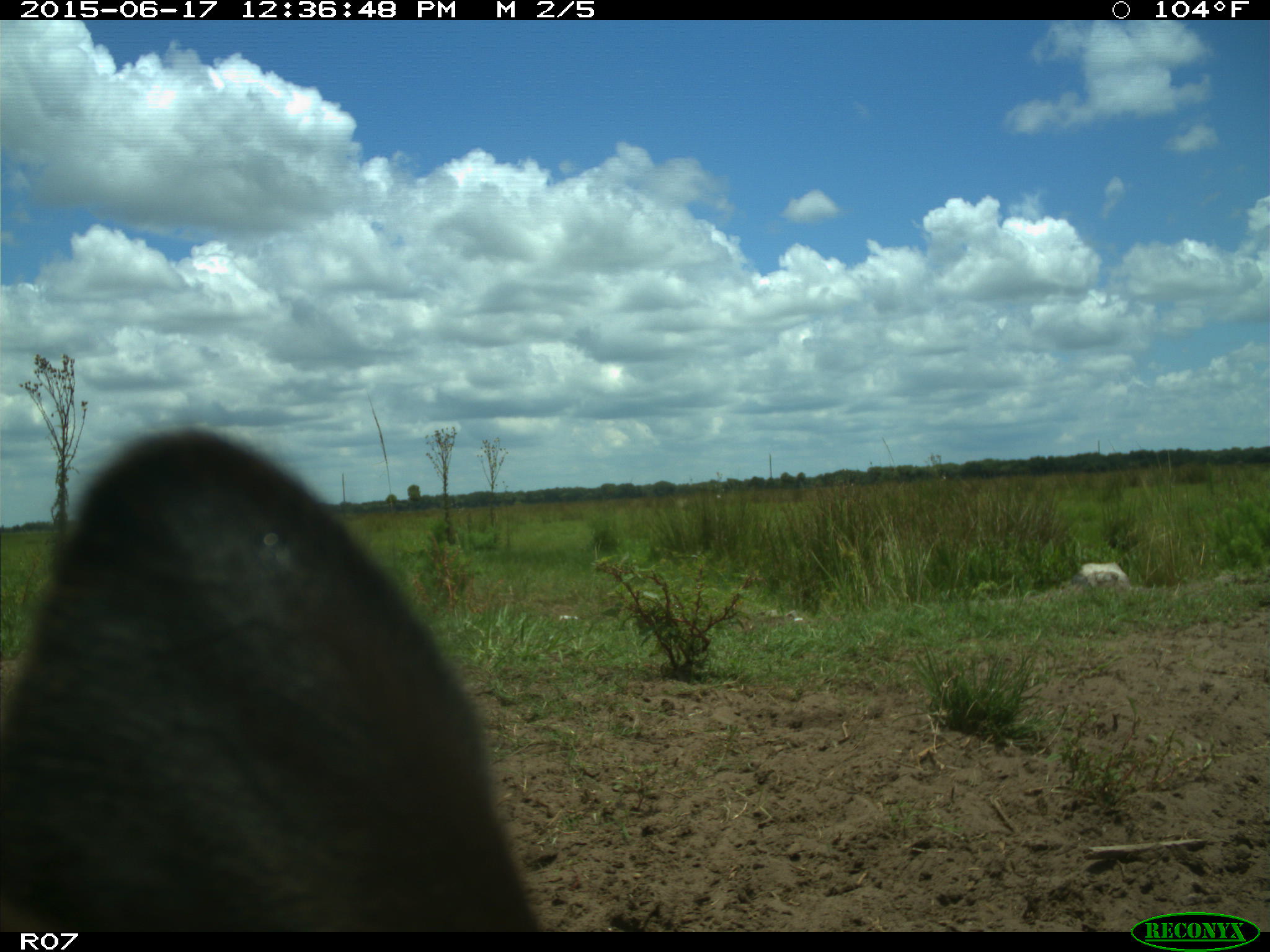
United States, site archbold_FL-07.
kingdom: Animalia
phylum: Chordata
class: Mammalia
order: Artiodactyla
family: Bovidae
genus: Bos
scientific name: Bos taurus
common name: domestic cow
Bos taurus (domestic cow).